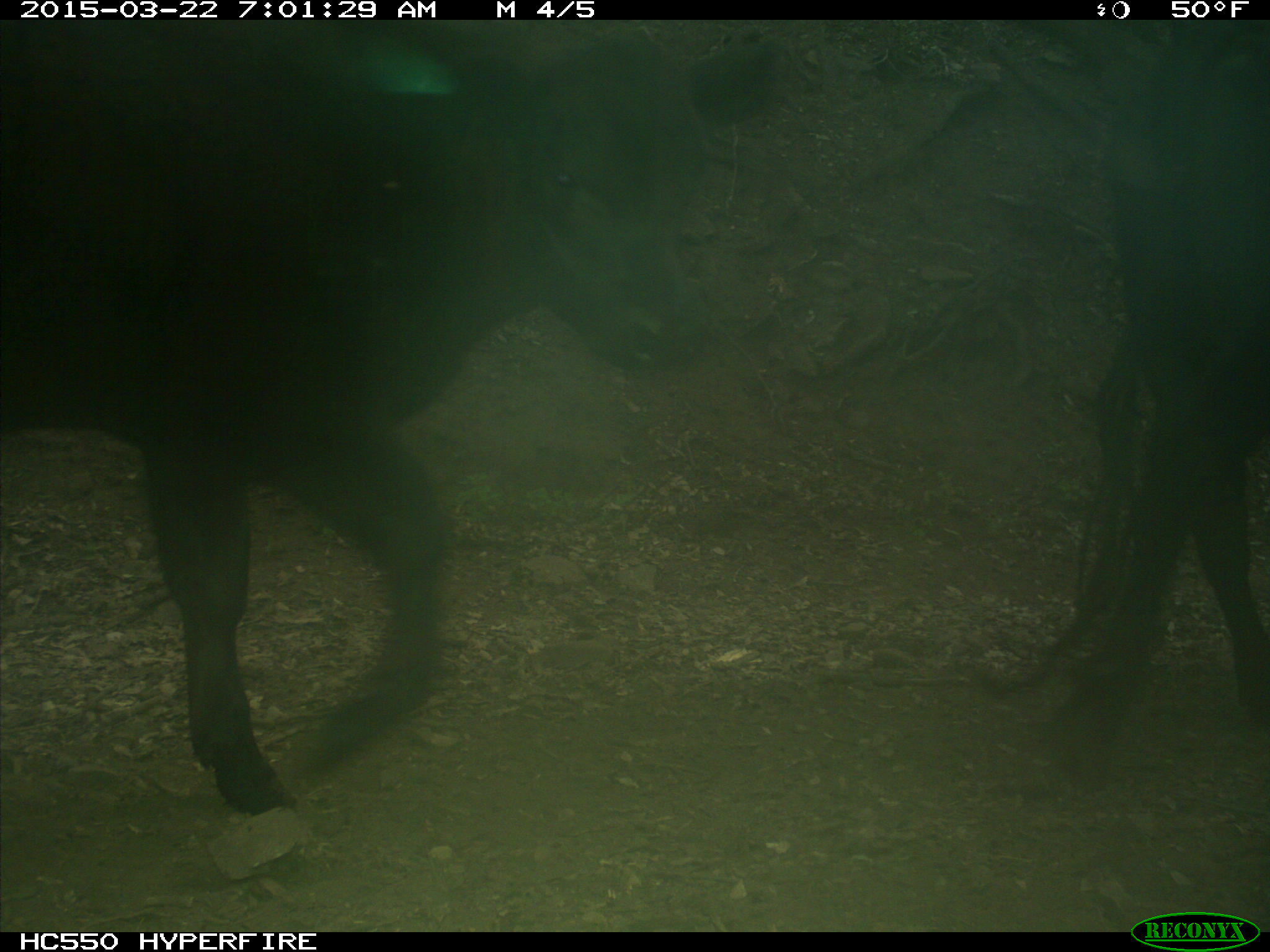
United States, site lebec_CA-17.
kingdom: Animalia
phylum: Chordata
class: Mammalia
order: Artiodactyla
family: Bovidae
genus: Bos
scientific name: Bos taurus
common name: domestic cow